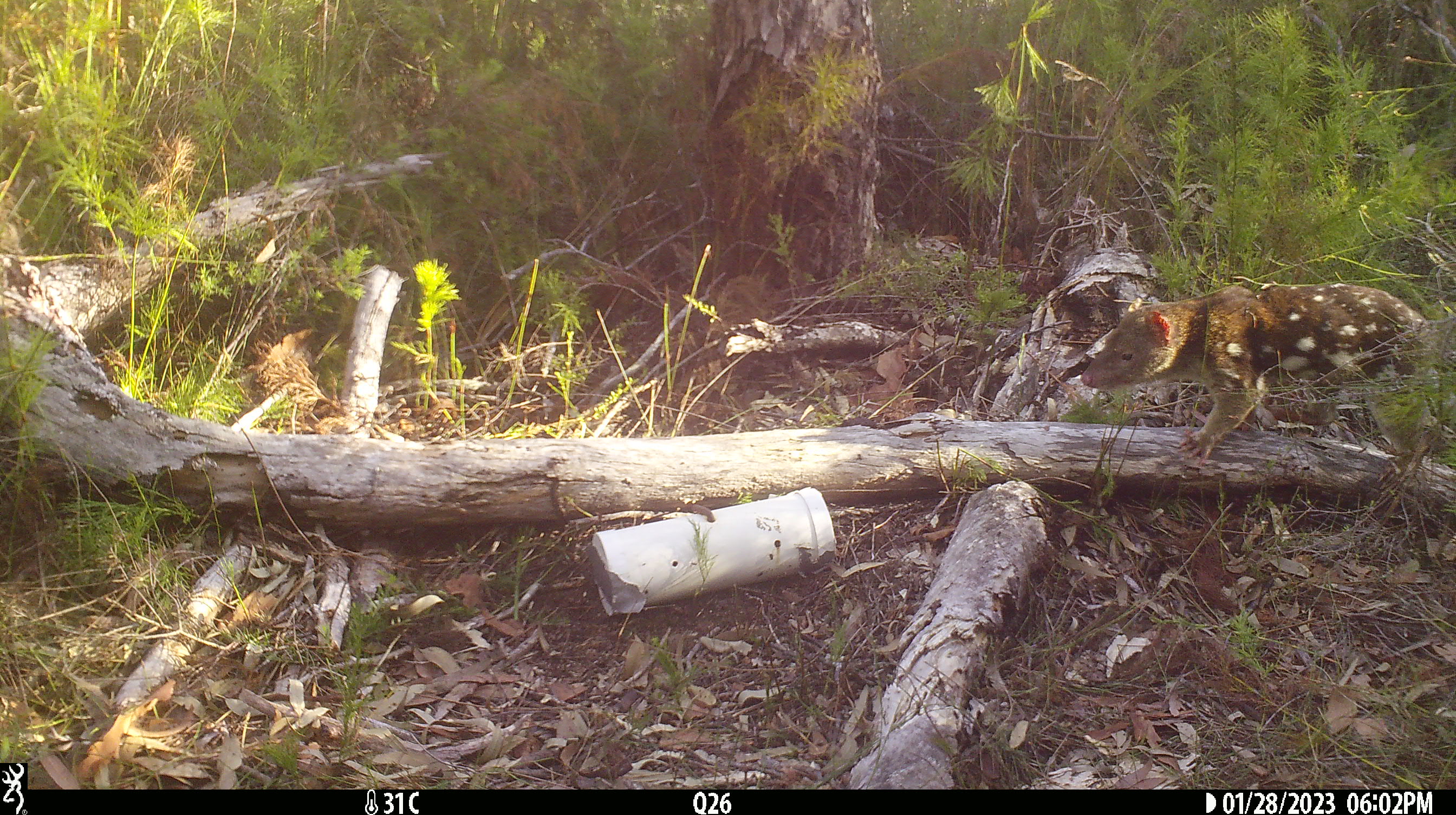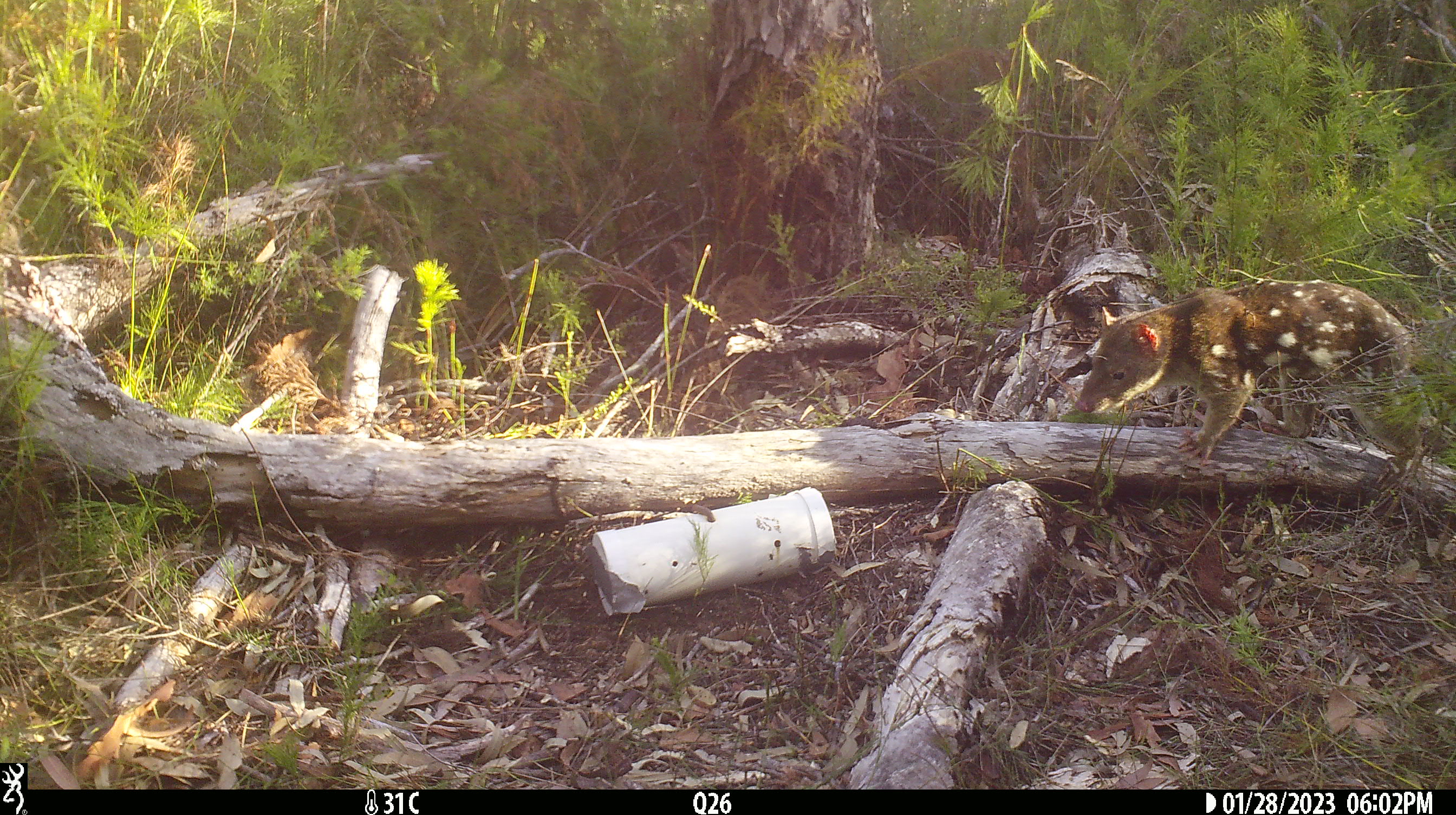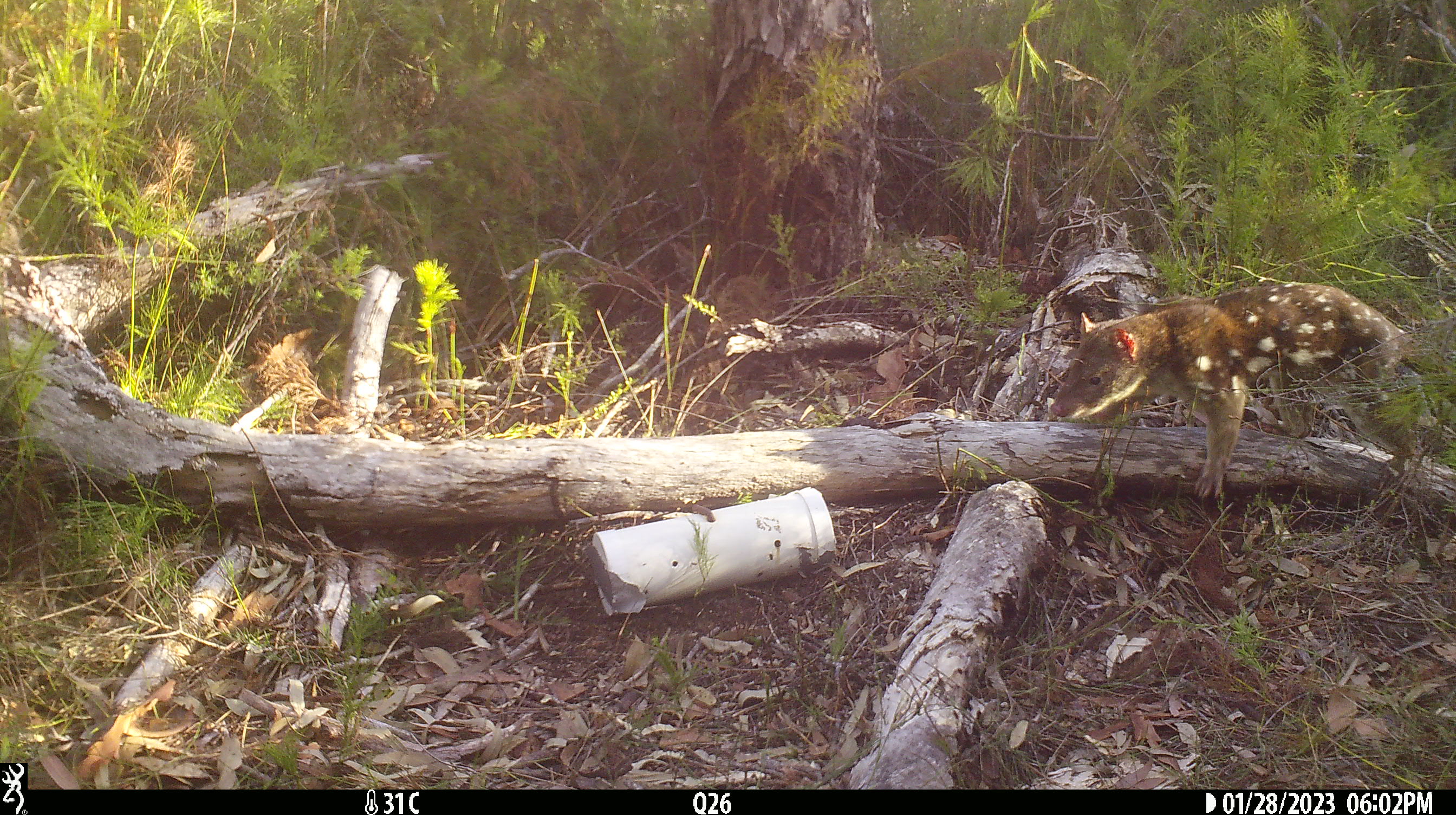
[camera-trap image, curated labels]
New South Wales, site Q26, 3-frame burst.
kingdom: Animalia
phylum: Chordata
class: Mammalia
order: Dasyuromorphia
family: Dasyuridae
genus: Dasyurus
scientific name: Dasyurus maculatus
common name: spotted-tailed quoll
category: quoll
Quoll (spotted-tailed quoll) (Dasyurus maculatus).